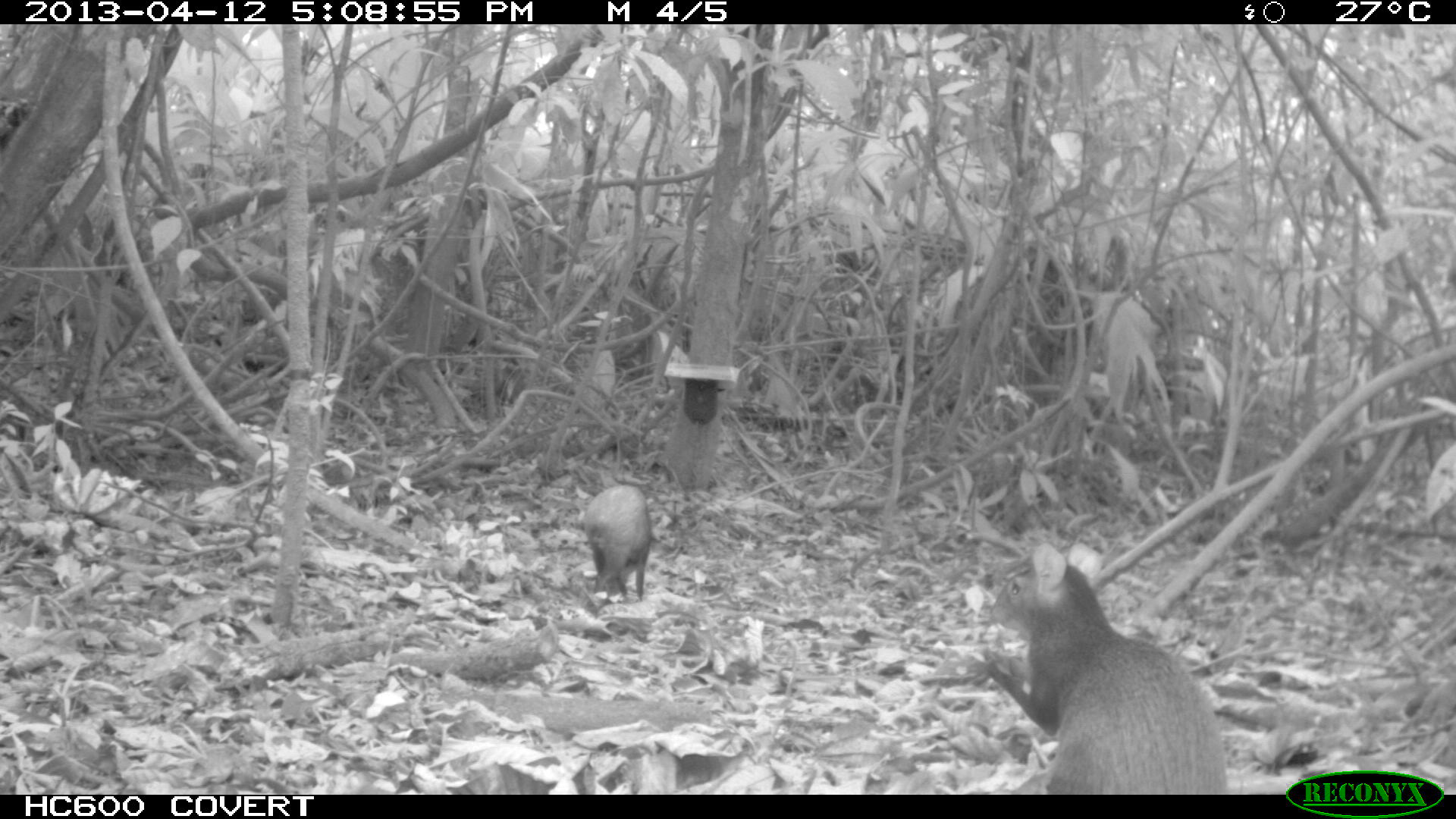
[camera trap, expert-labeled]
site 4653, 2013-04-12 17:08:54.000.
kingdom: Animalia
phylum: Chordata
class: Mammalia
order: Rodentia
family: Dasyproctidae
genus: Dasyprocta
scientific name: Dasyprocta leporina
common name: red-rumped agouti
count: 2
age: adult